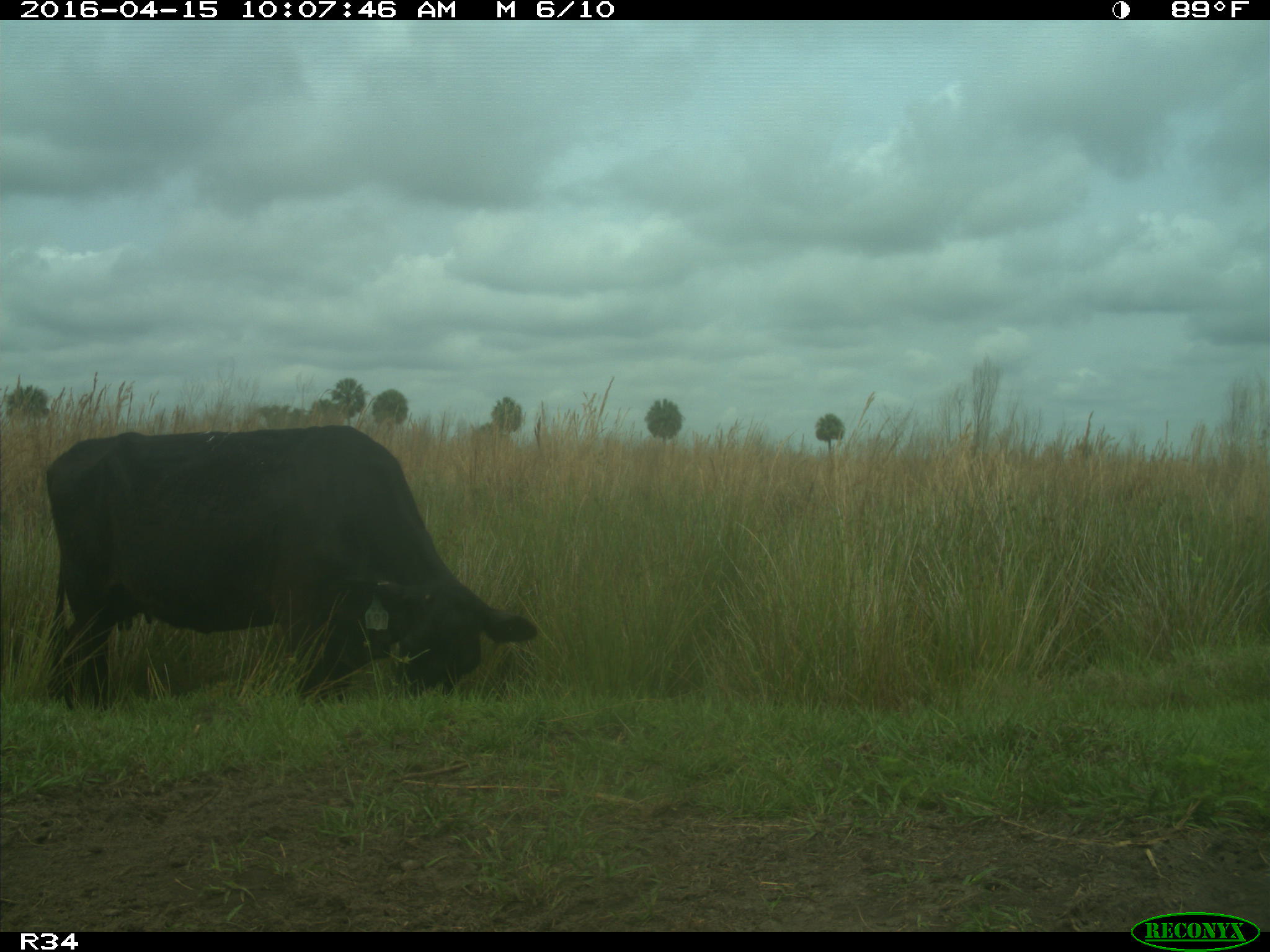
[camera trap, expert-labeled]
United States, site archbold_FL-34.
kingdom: Animalia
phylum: Chordata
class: Mammalia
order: Artiodactyla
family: Bovidae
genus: Bos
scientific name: Bos taurus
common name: domestic cow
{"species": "Bos taurus (domestic cow)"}